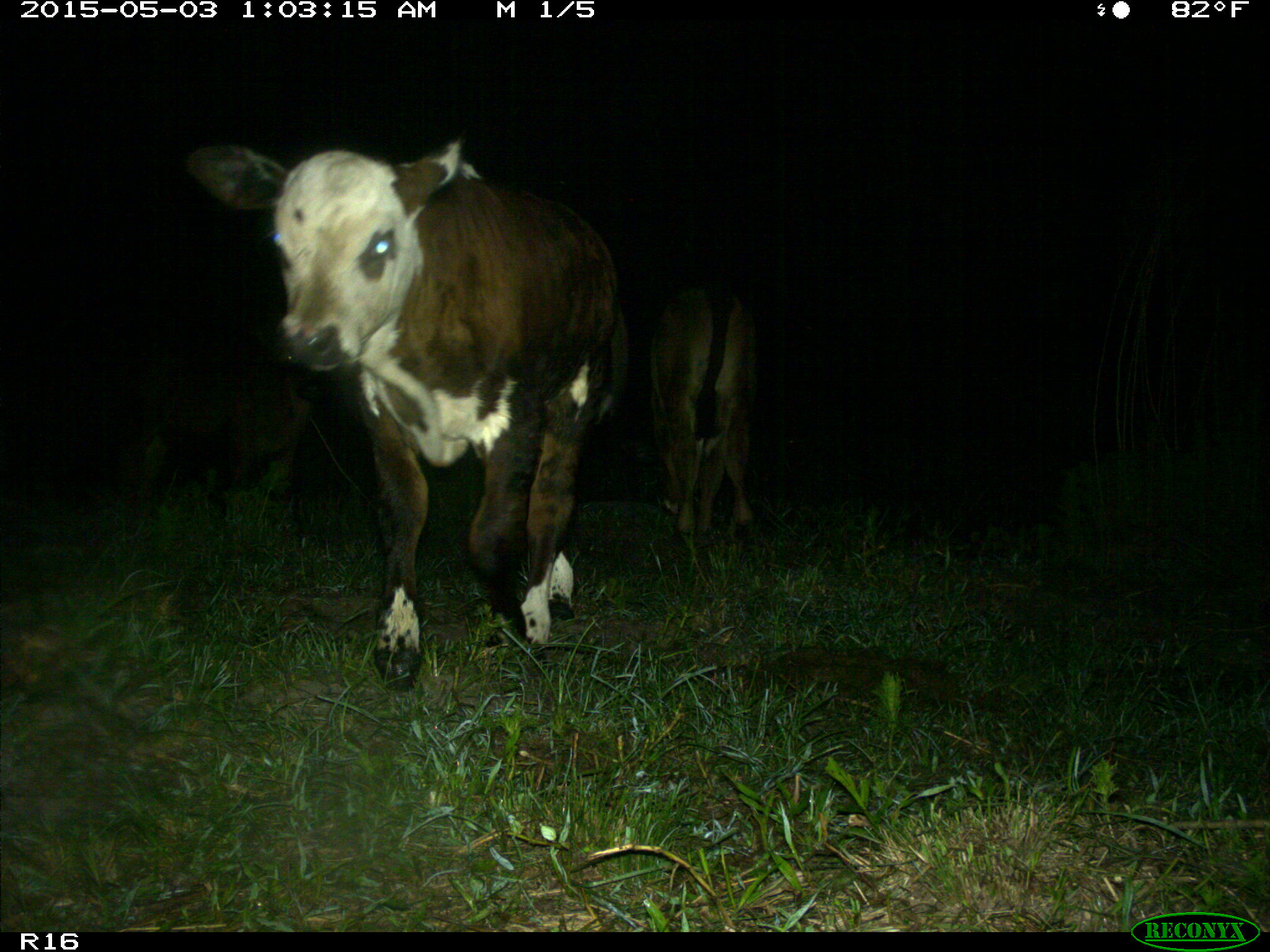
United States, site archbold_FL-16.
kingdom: Animalia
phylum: Chordata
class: Mammalia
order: Artiodactyla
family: Bovidae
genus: Bos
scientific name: Bos taurus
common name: domestic cow